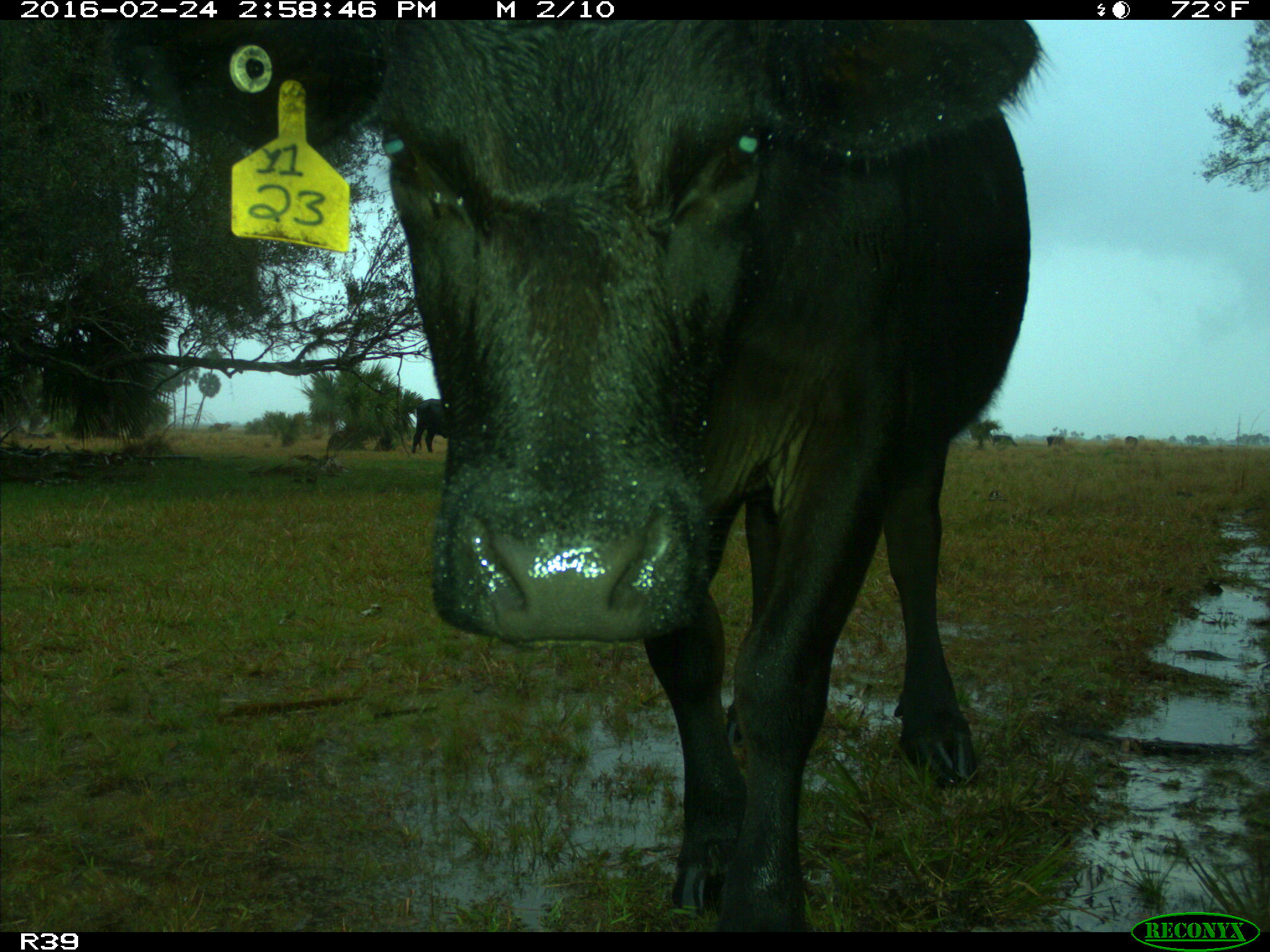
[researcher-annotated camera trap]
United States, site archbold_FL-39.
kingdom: Animalia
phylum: Chordata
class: Mammalia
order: Artiodactyla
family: Bovidae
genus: Bos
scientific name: Bos taurus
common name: domestic cow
Bos taurus (domestic cow).